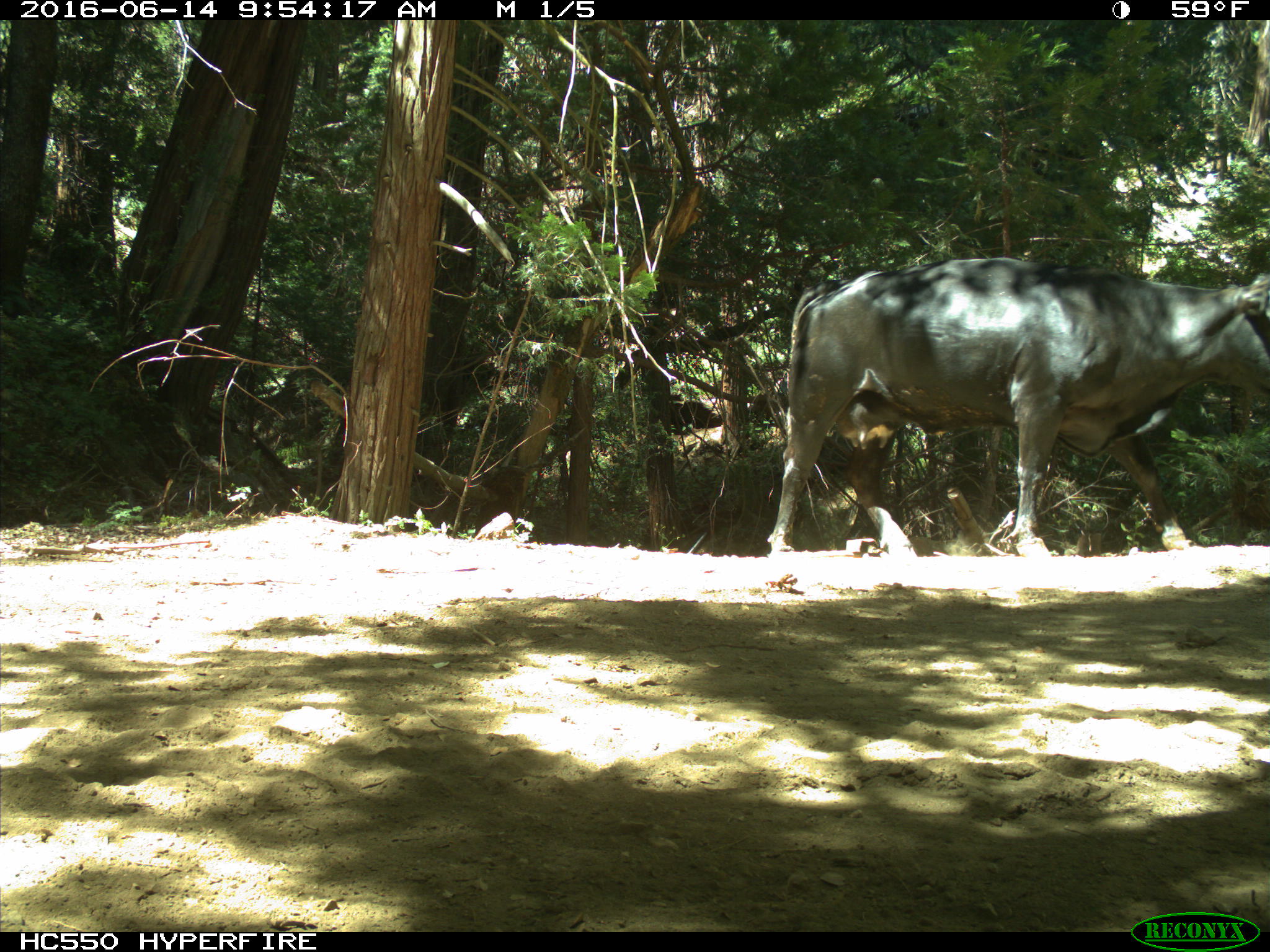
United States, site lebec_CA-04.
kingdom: Animalia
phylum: Chordata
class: Mammalia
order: Artiodactyla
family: Bovidae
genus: Bos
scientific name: Bos taurus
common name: domestic cow